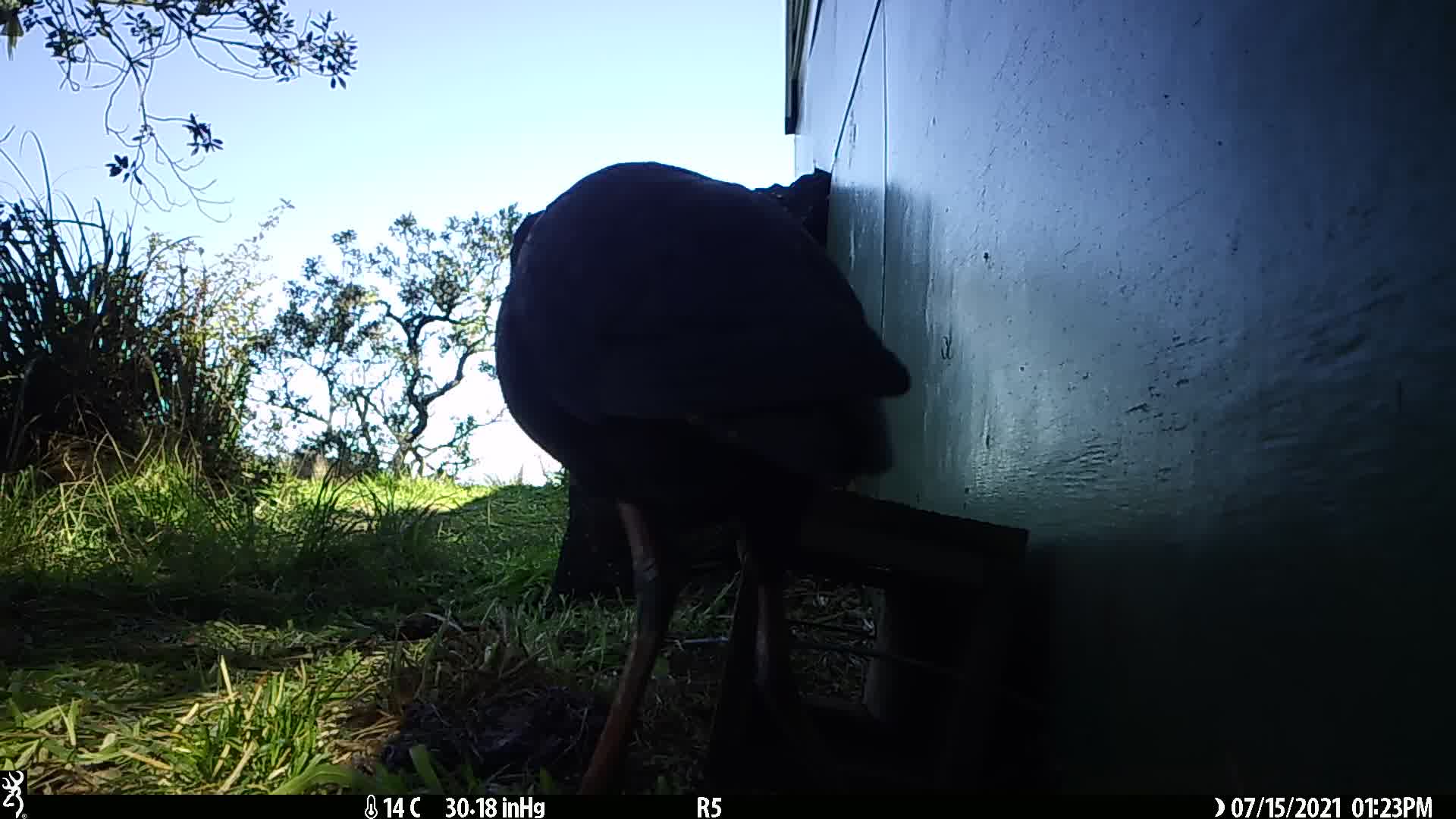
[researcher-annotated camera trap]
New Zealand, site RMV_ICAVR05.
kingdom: Animalia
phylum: Chordata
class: Aves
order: Gruiformes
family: Rallidae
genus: Porphyrio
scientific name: Porphyrio melanotus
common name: australasian swamphen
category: pukeko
Pukeko (australasian swamphen) (Porphyrio melanotus).